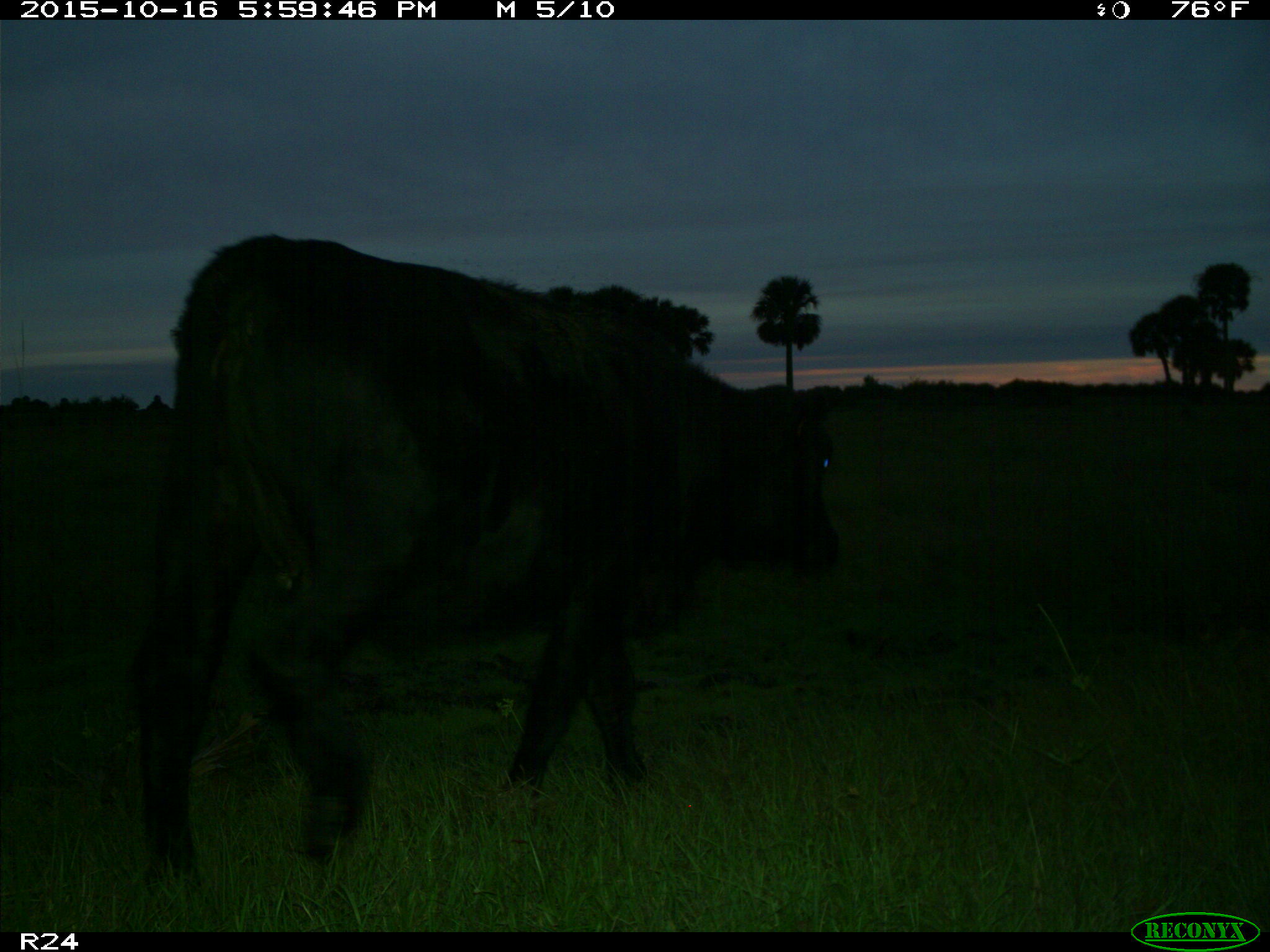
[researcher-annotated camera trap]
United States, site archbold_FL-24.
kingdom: Animalia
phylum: Chordata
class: Mammalia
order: Artiodactyla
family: Bovidae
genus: Bos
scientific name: Bos taurus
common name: domestic cow